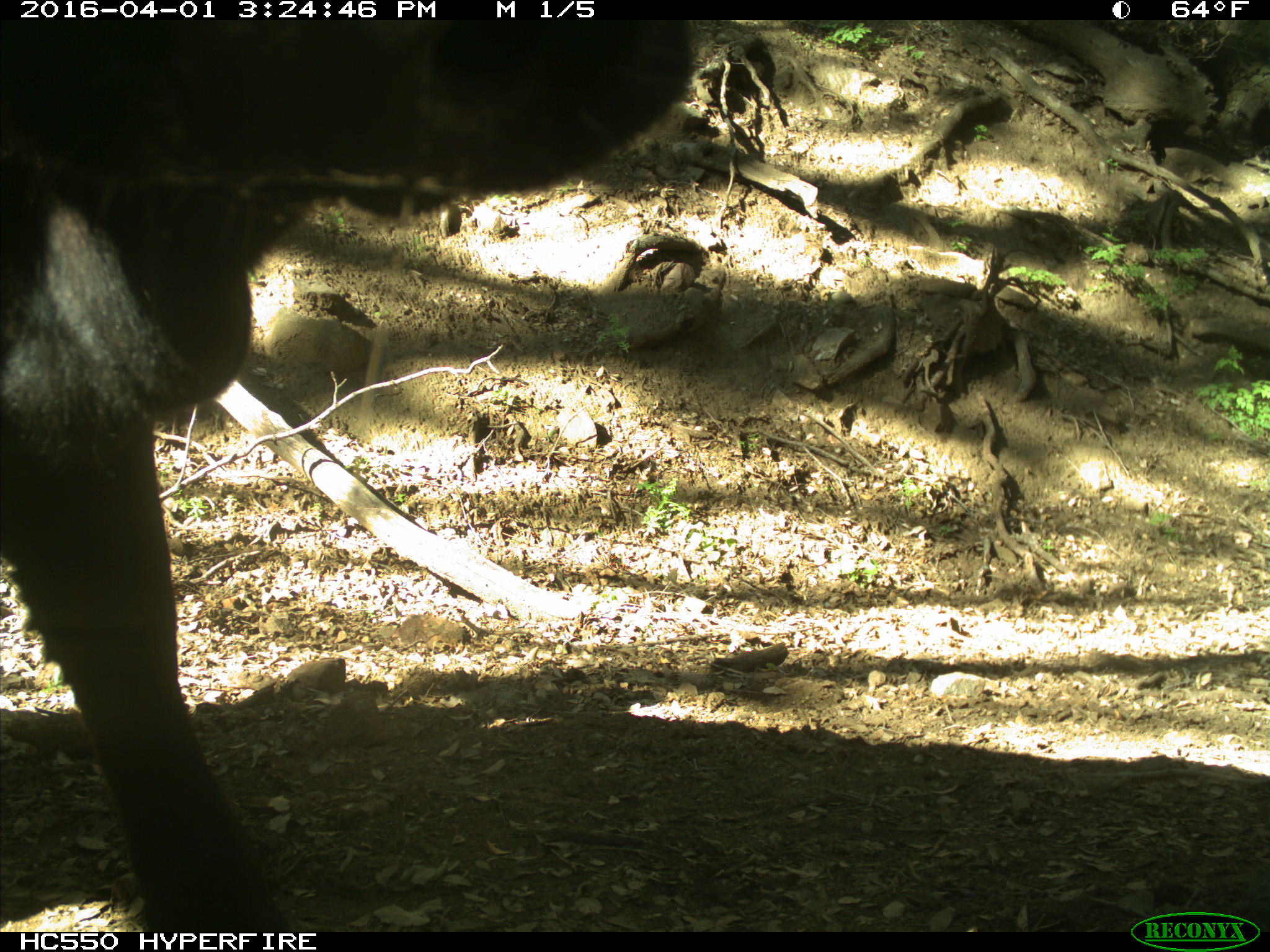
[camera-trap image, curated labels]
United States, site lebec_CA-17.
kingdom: Animalia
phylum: Chordata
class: Mammalia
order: Artiodactyla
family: Bovidae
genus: Bos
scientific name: Bos taurus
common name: domestic cow